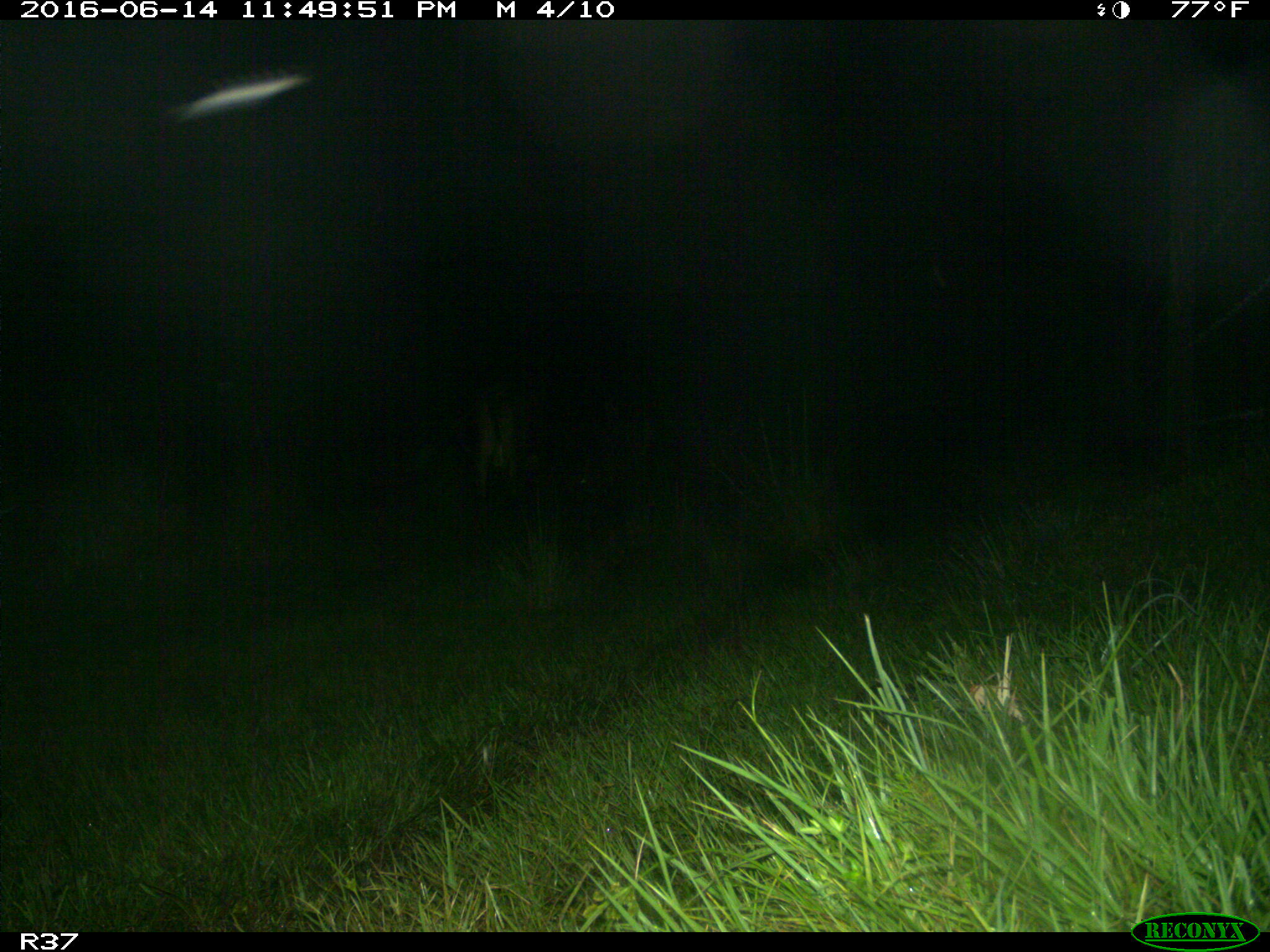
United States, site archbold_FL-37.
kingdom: Animalia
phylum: Chordata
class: Mammalia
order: Artiodactyla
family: Bovidae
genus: Bos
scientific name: Bos taurus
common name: domestic cow